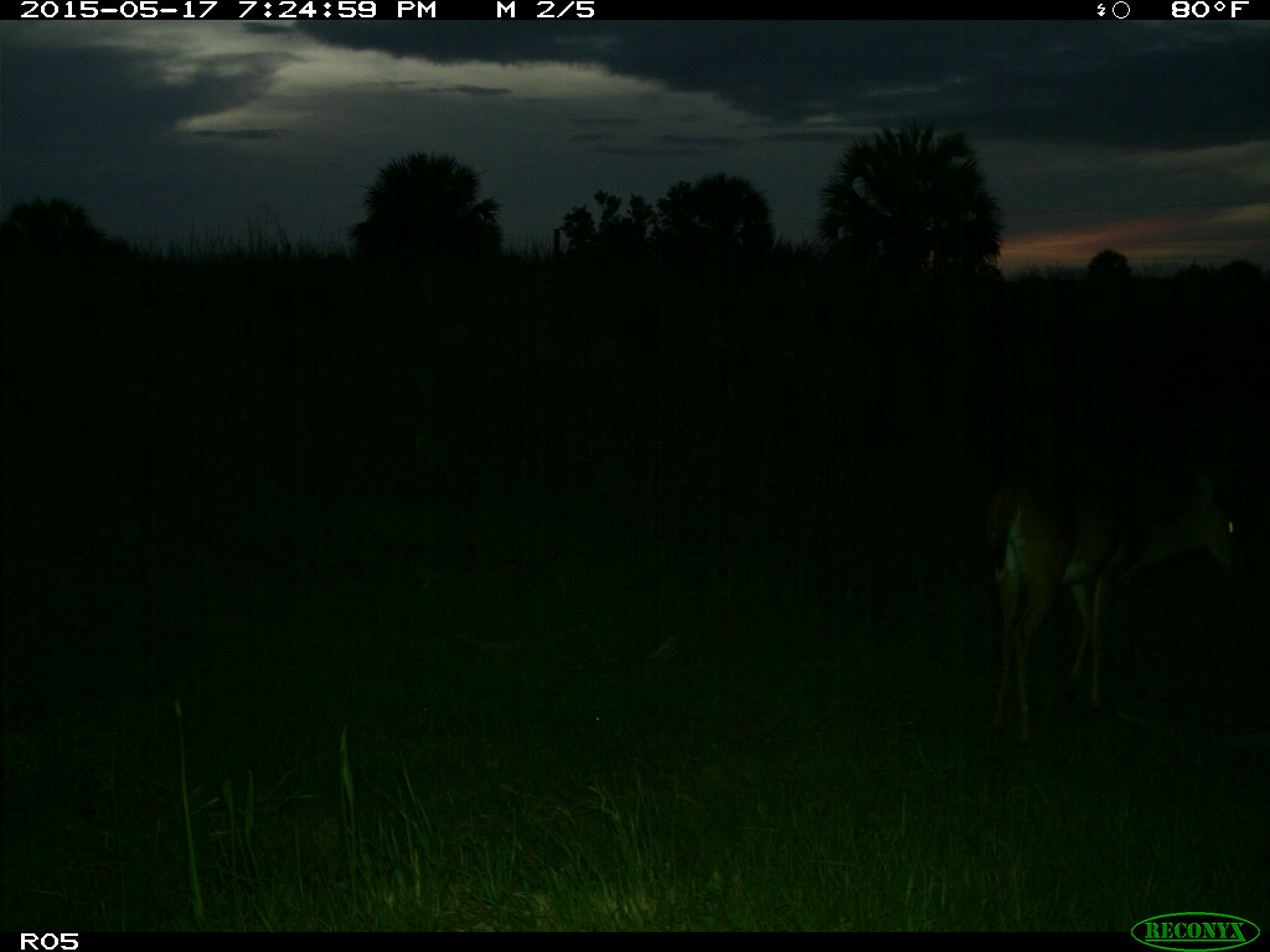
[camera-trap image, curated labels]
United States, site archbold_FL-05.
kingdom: Animalia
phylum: Chordata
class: Mammalia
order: Artiodactyla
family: Cervidae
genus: Odocoileus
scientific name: Odocoileus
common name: deer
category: unidentified deer